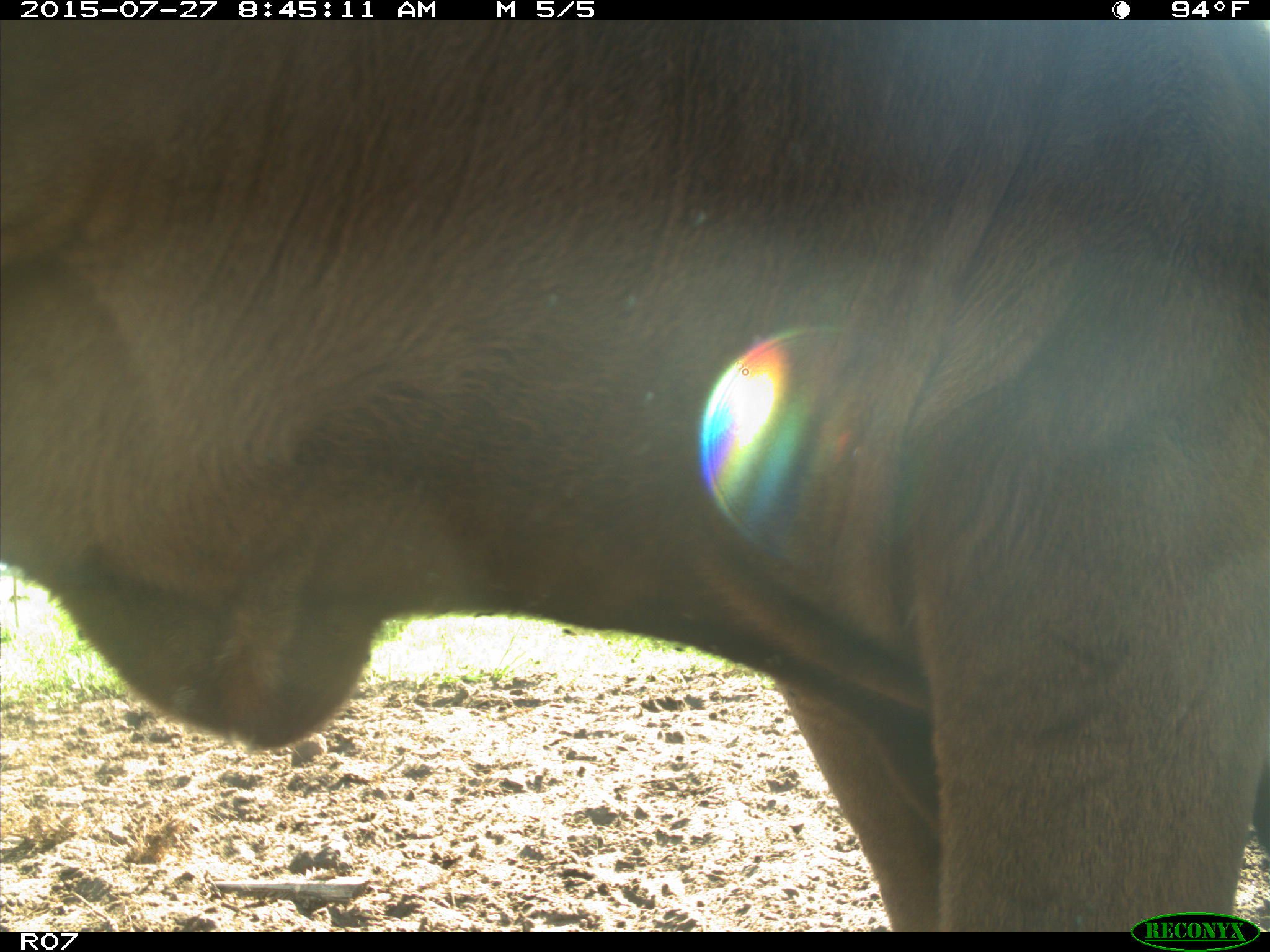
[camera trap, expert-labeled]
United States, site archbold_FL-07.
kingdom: Animalia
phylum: Chordata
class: Mammalia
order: Artiodactyla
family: Bovidae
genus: Bos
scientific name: Bos taurus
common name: domestic cow